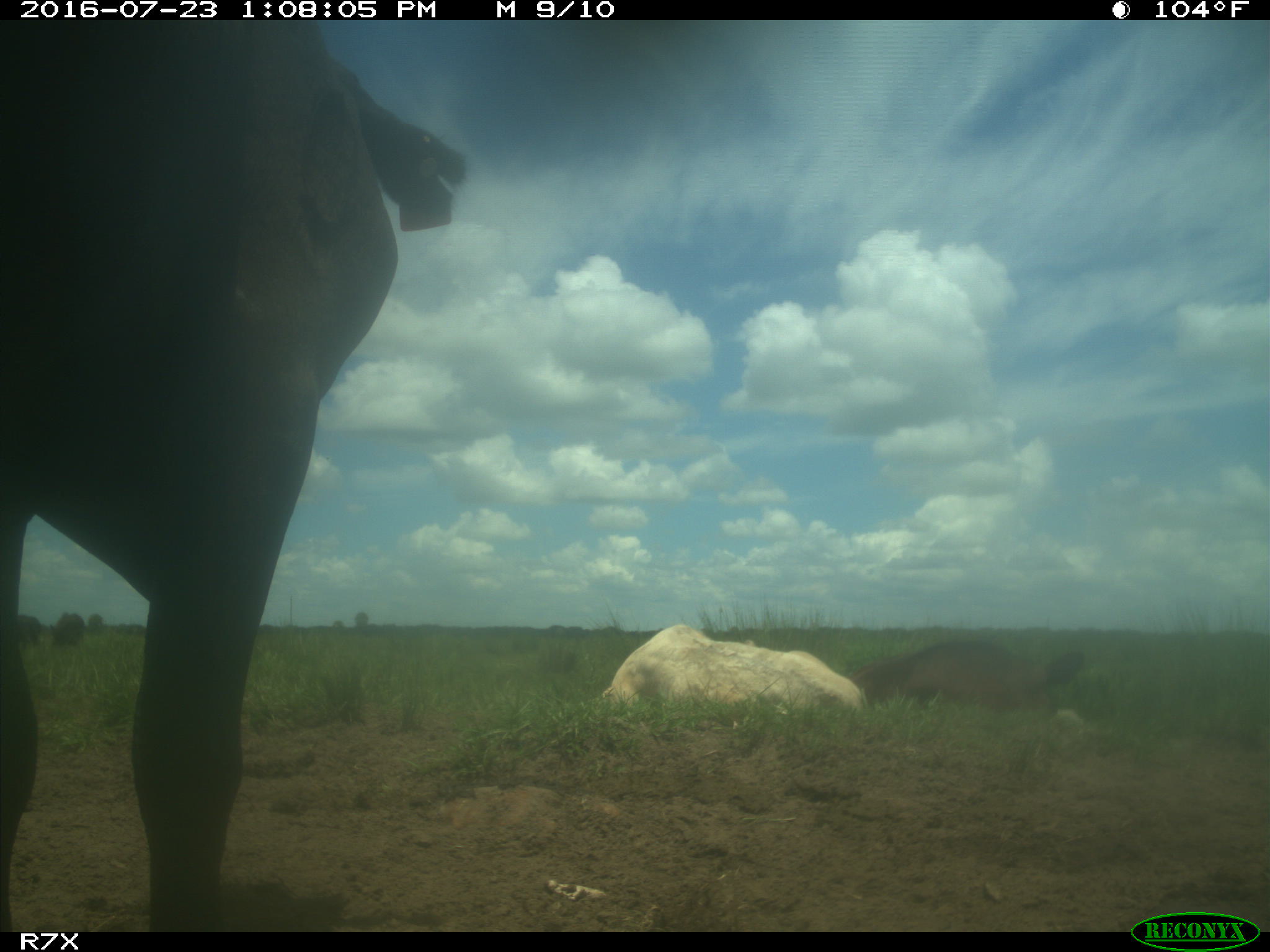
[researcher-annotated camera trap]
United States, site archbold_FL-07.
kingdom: Animalia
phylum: Chordata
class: Mammalia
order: Artiodactyla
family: Bovidae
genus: Bos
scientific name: Bos taurus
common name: domestic cow